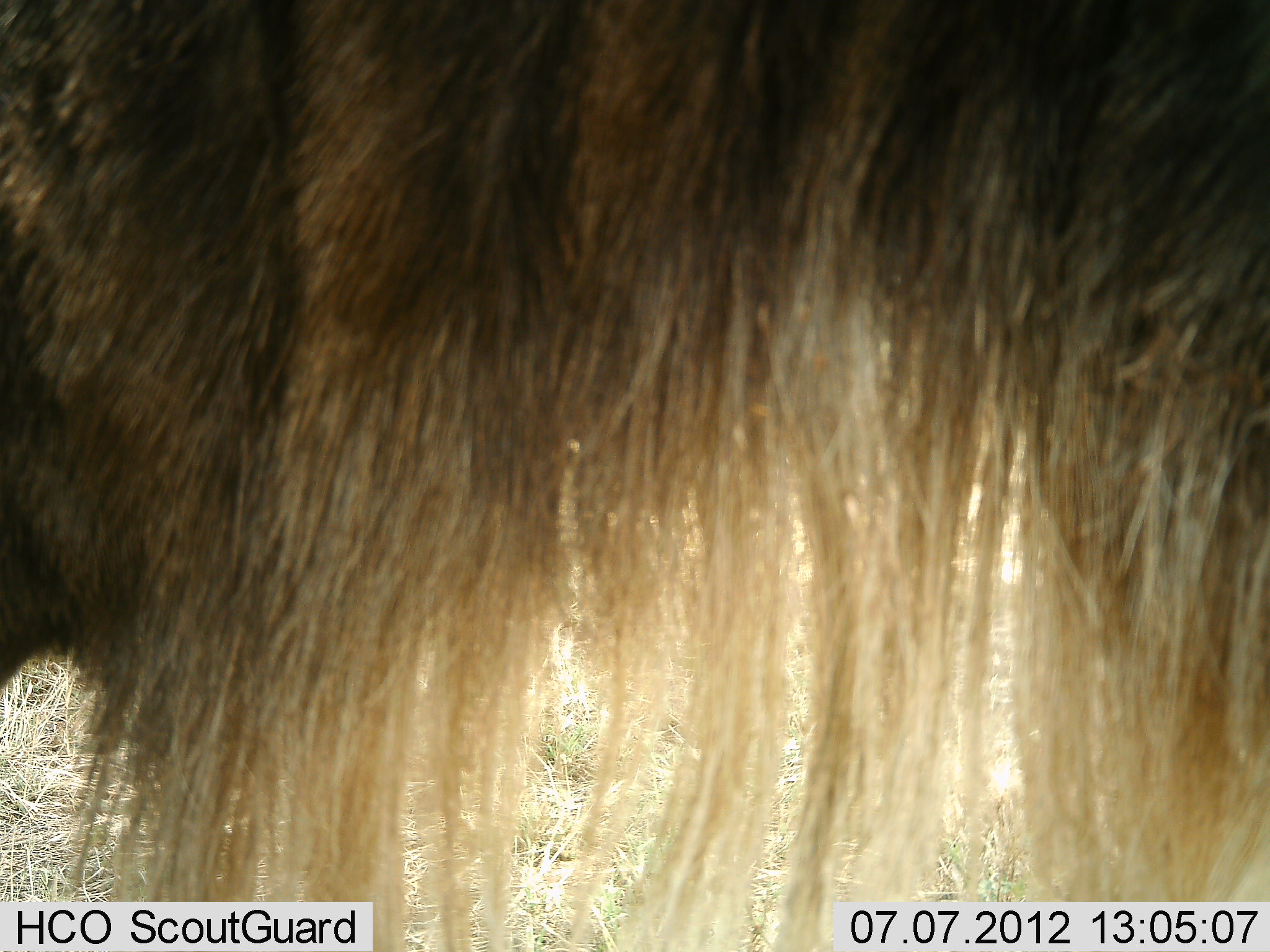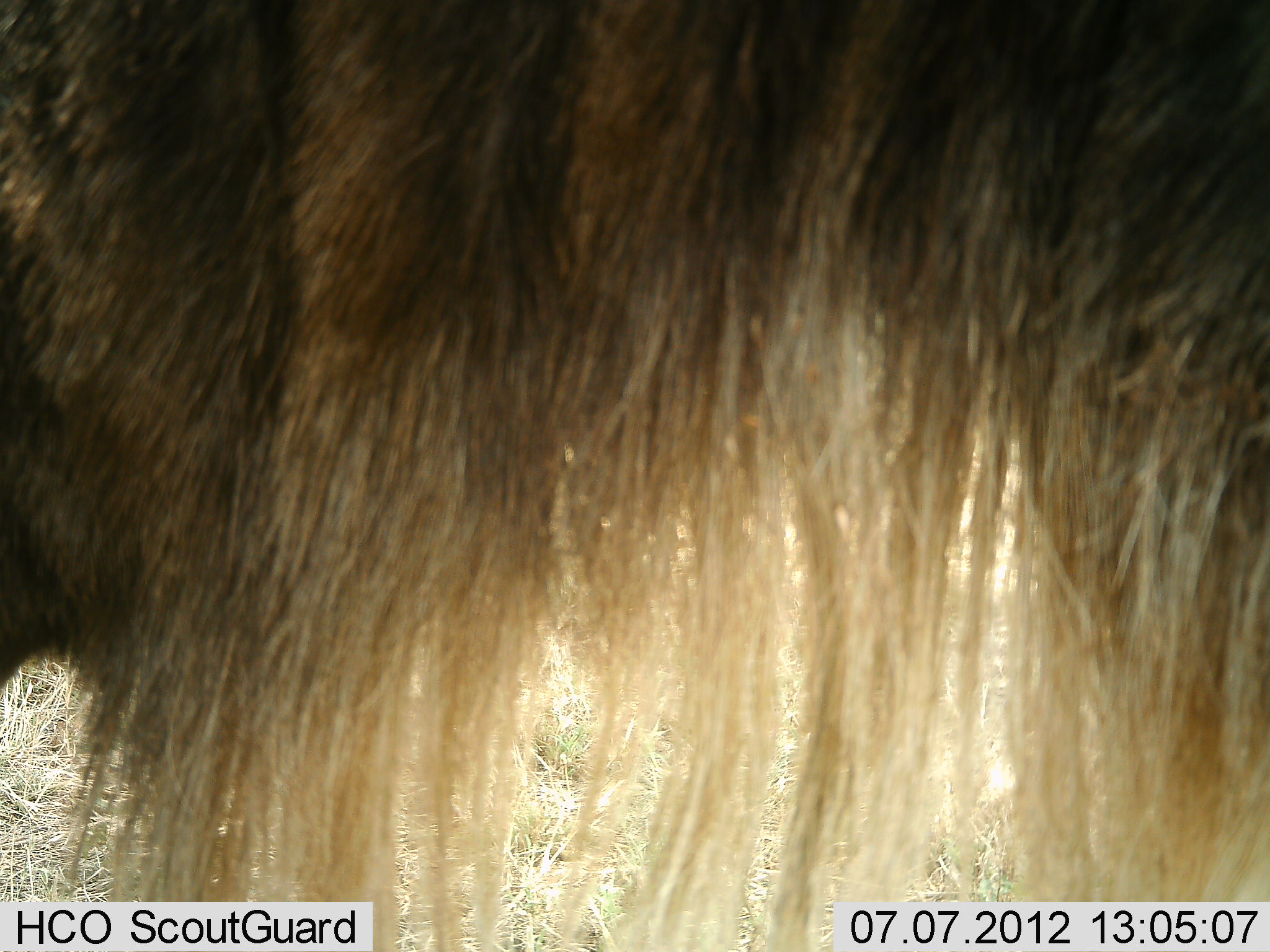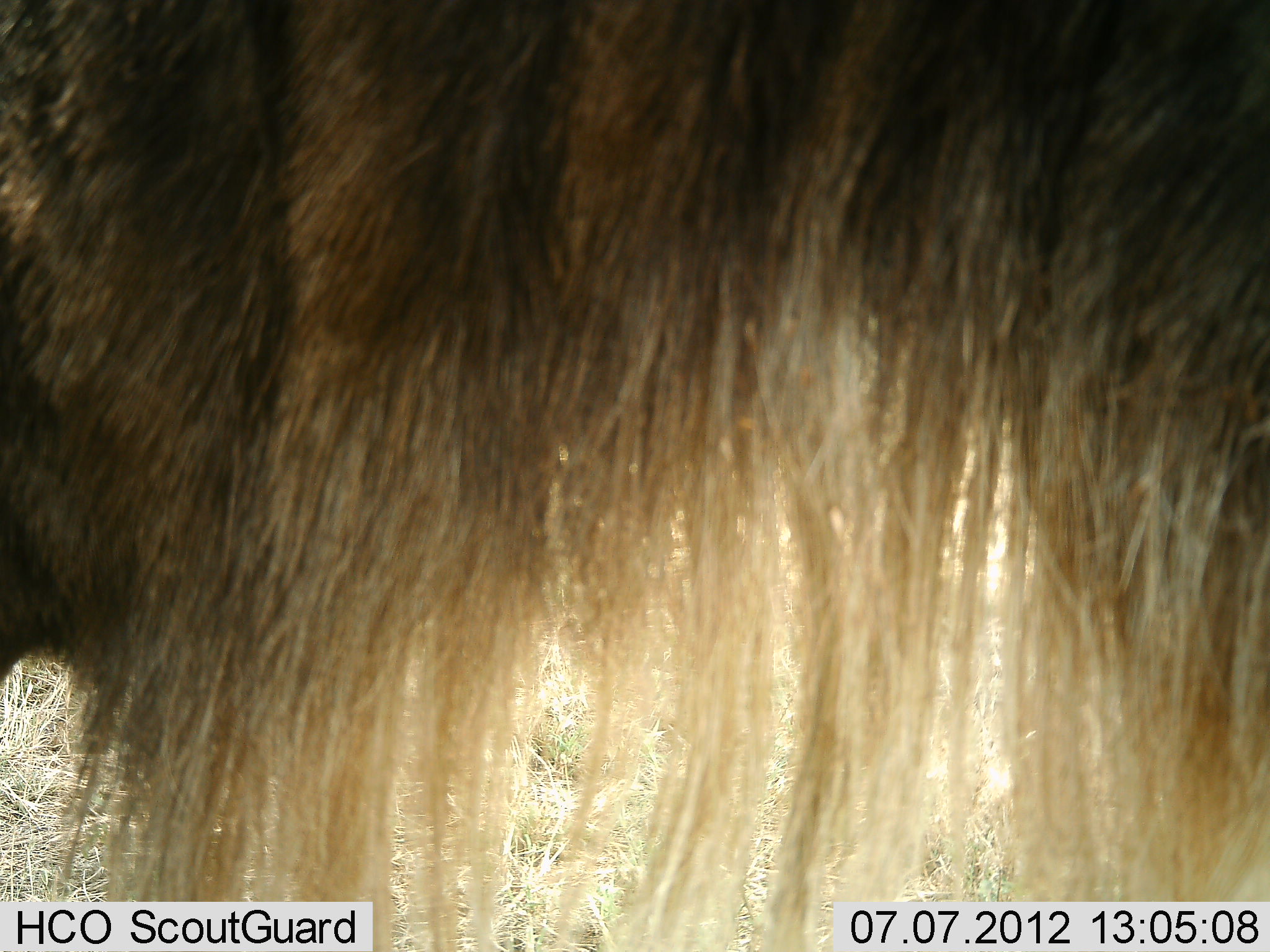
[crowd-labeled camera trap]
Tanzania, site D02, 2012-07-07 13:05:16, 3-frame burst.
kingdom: Animalia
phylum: Chordata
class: Mammalia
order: Artiodactyla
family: Bovidae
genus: Connochaetes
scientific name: Connochaetes taurinus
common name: blue wildebeest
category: wildebeest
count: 1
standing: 100%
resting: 0%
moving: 0%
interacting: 0%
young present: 0%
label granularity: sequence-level